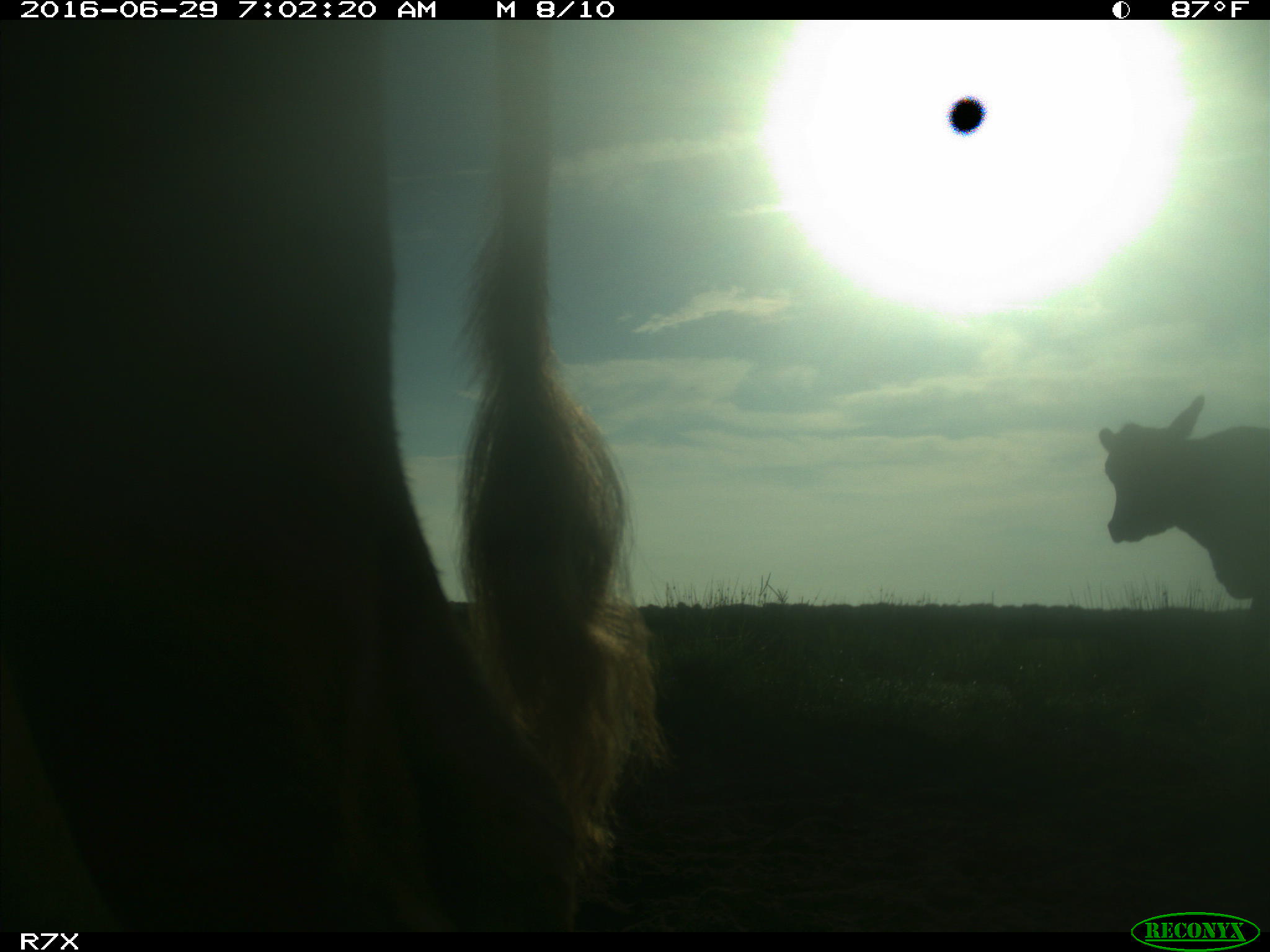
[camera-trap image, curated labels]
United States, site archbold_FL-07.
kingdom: Animalia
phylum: Chordata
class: Mammalia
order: Artiodactyla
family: Bovidae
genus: Bos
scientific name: Bos taurus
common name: domestic cow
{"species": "Bos taurus (domestic cow)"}